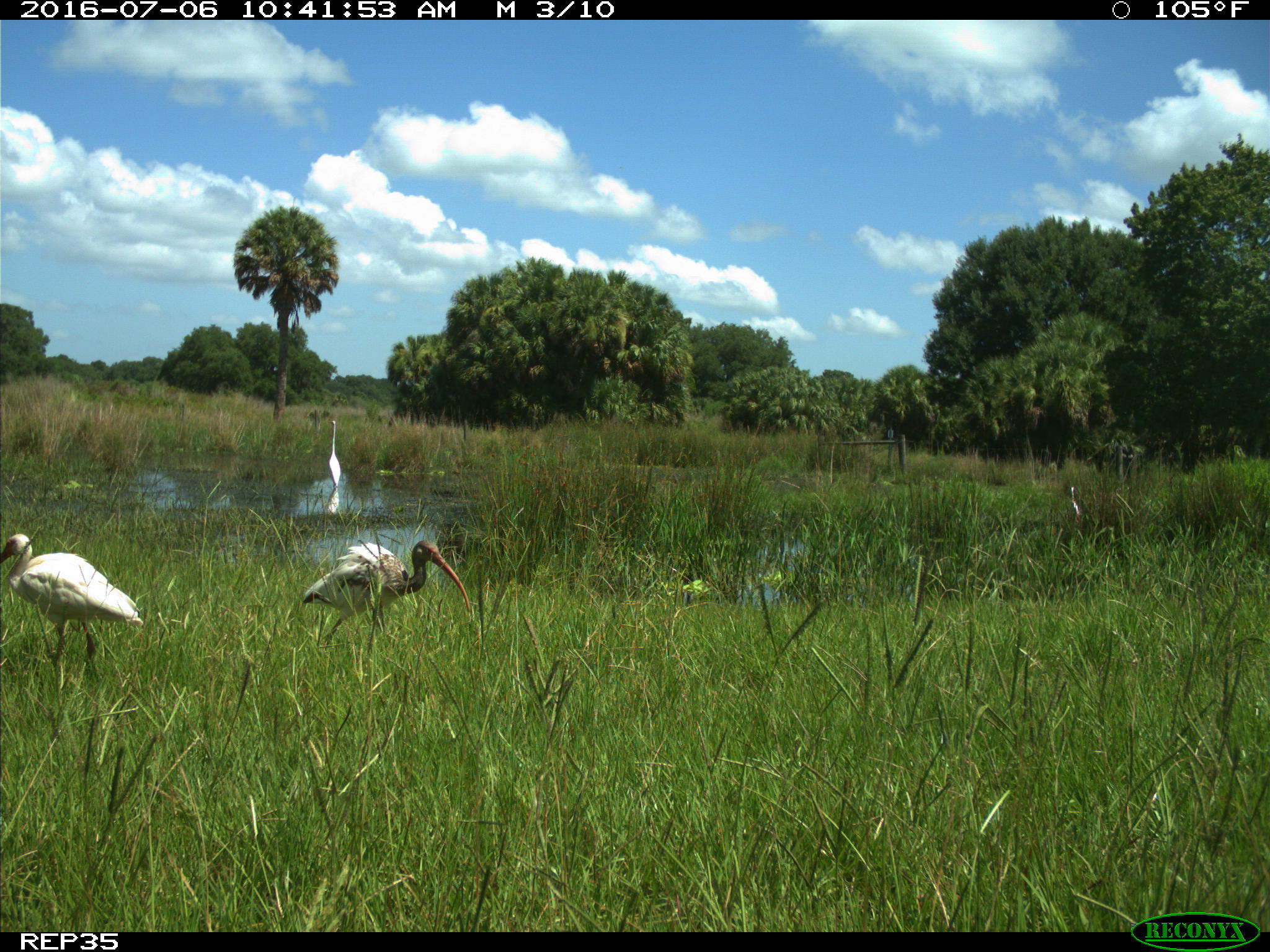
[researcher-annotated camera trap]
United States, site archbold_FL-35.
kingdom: Animalia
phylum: Chordata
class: Aves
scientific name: Aves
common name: birds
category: unidentified bird